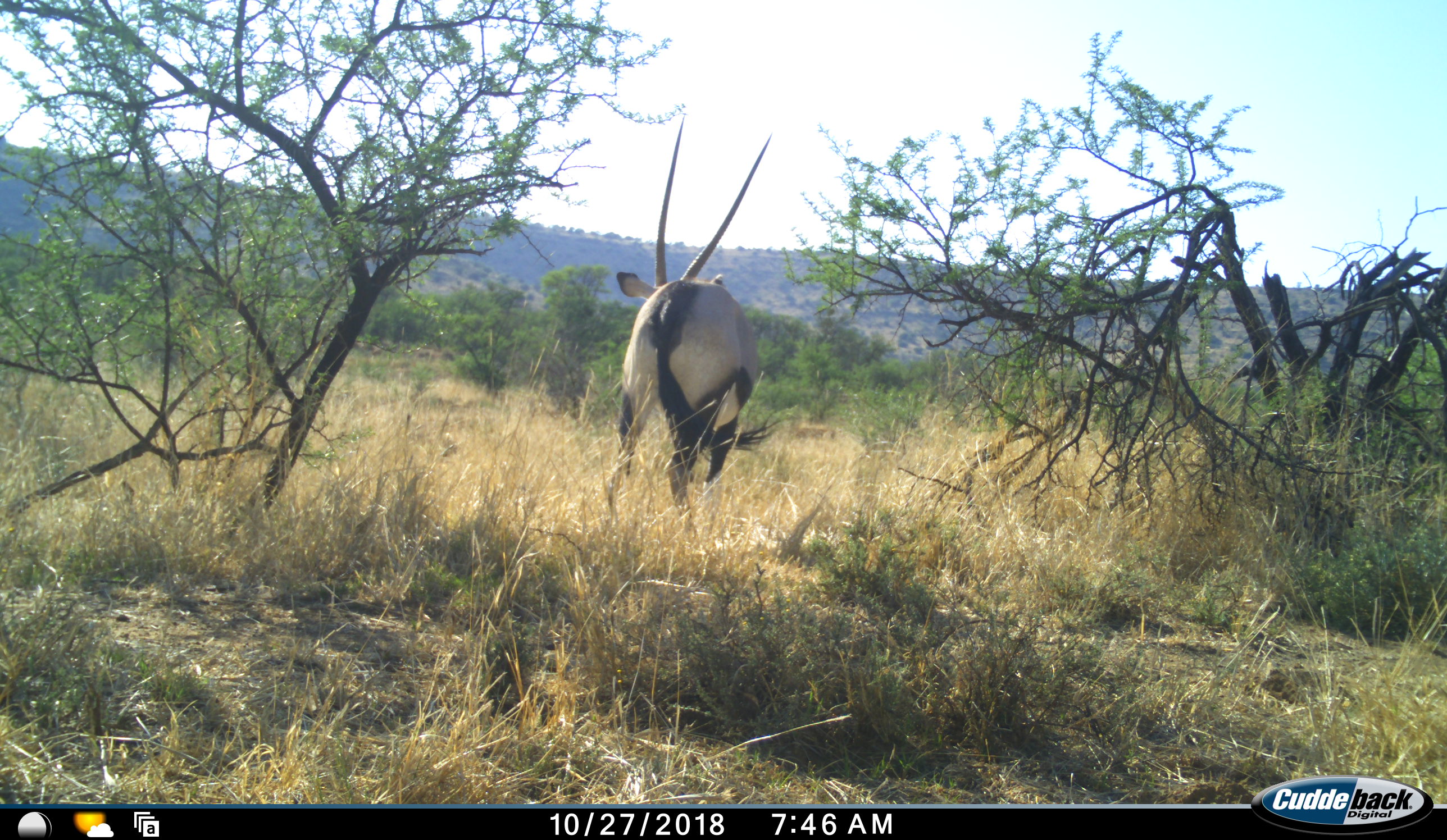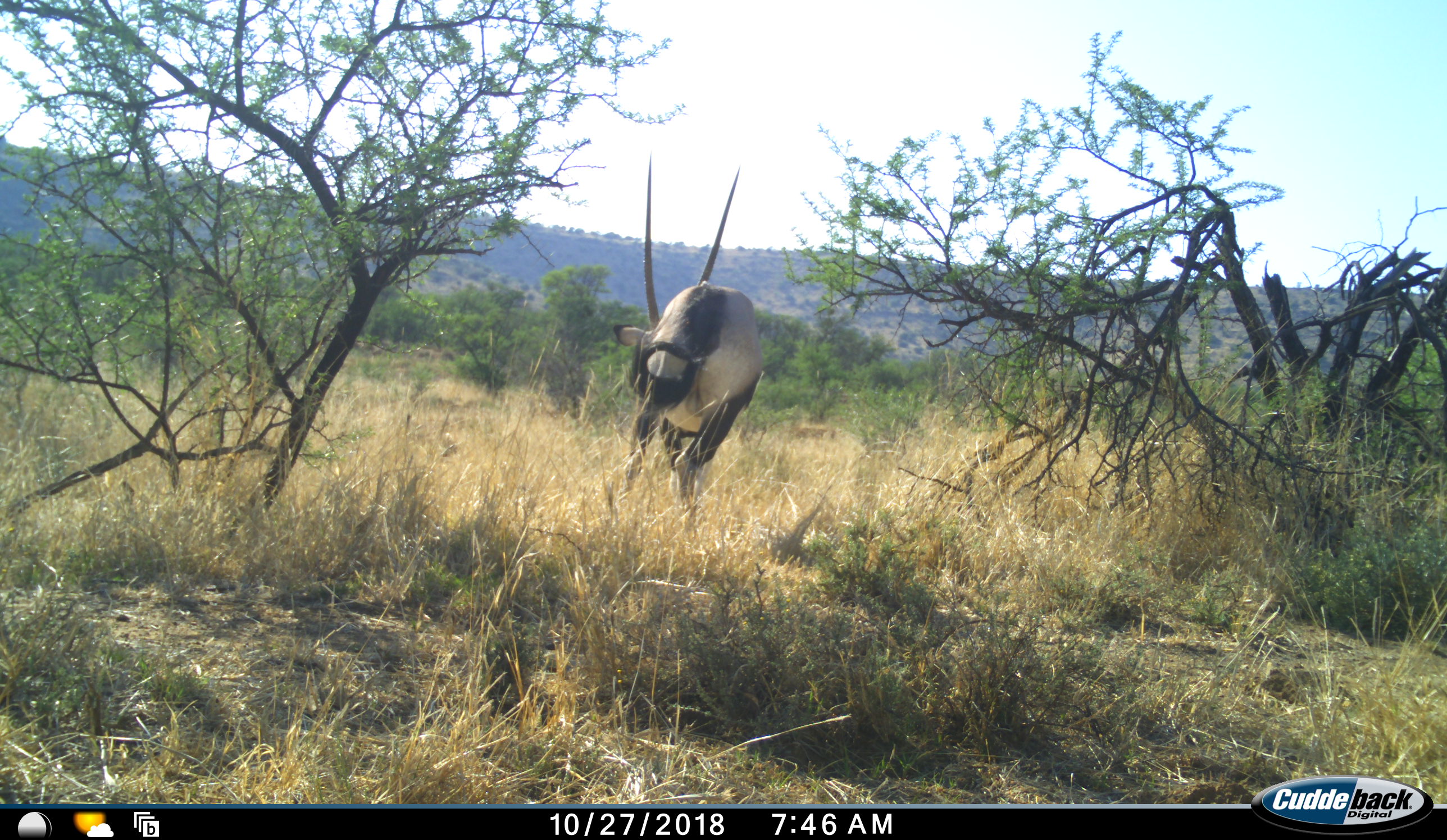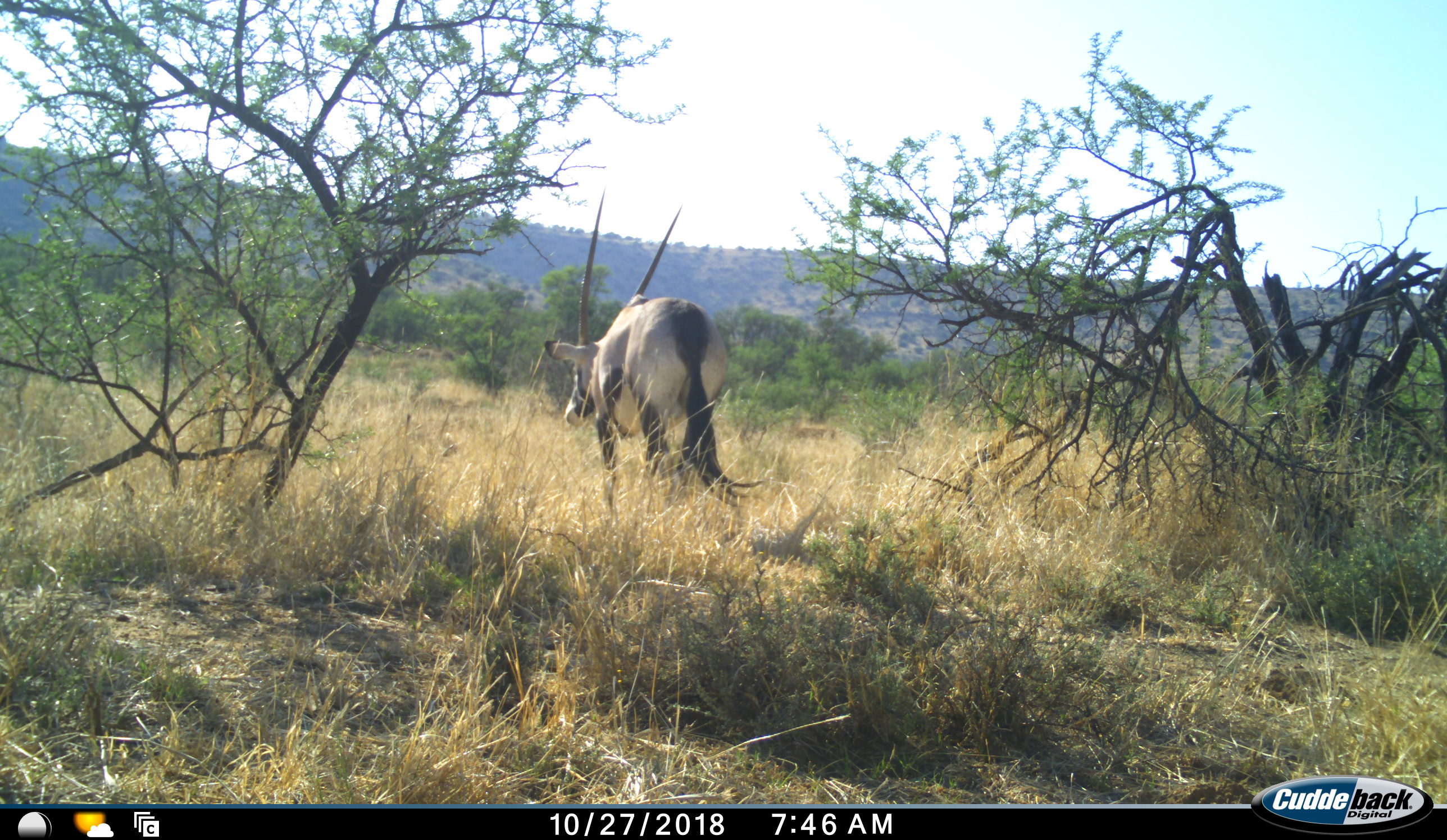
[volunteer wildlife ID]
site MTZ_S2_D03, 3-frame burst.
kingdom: Animalia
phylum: Chordata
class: Mammalia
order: Artiodactyla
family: Bovidae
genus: Oryx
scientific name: Oryx gazella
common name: gemsbok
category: oryx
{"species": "oryx (gemsbok) (Oryx gazella)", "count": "1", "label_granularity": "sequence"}